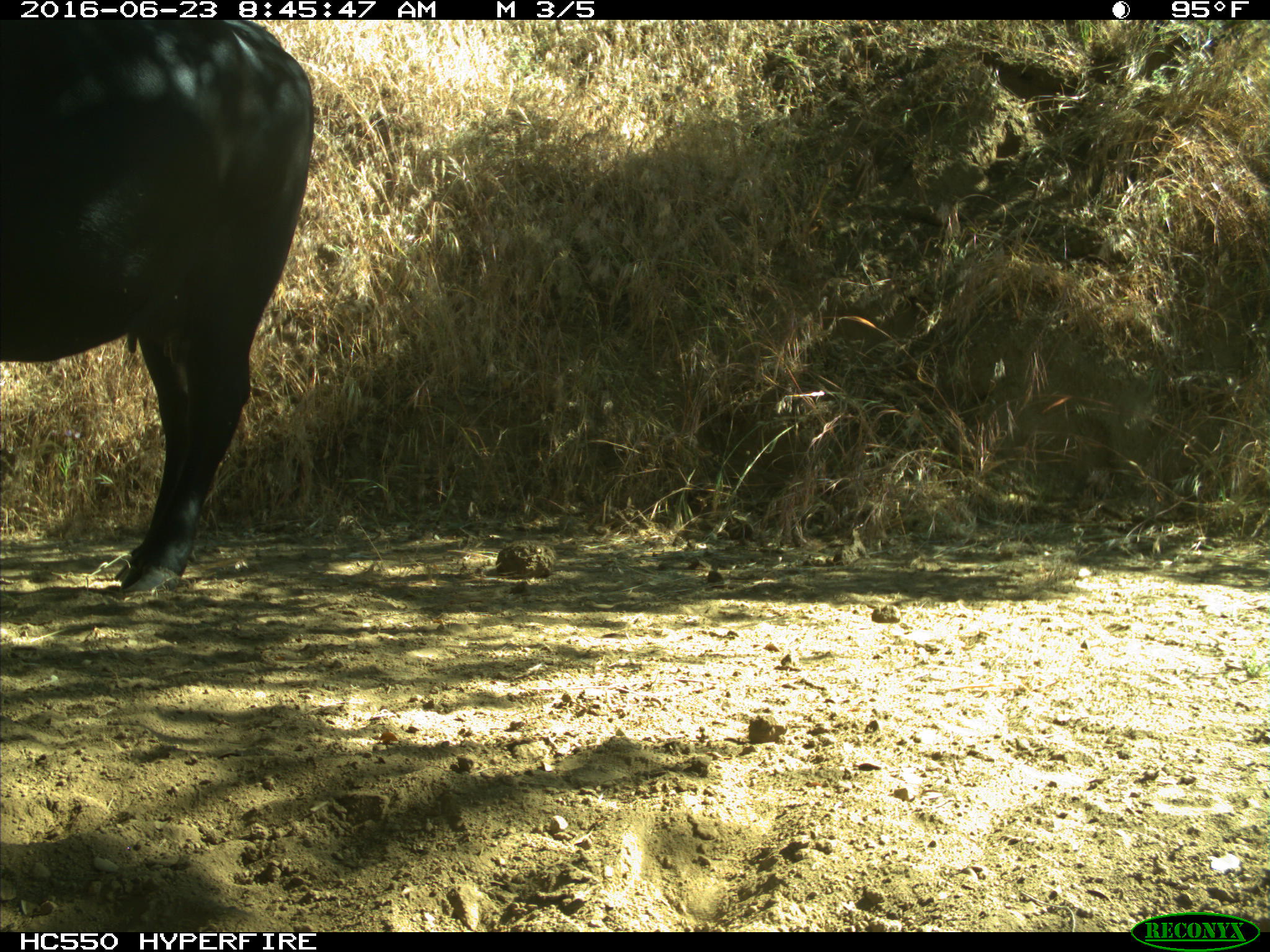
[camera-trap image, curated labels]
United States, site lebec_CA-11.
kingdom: Animalia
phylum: Chordata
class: Mammalia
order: Artiodactyla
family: Bovidae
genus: Bos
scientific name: Bos taurus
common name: domestic cow